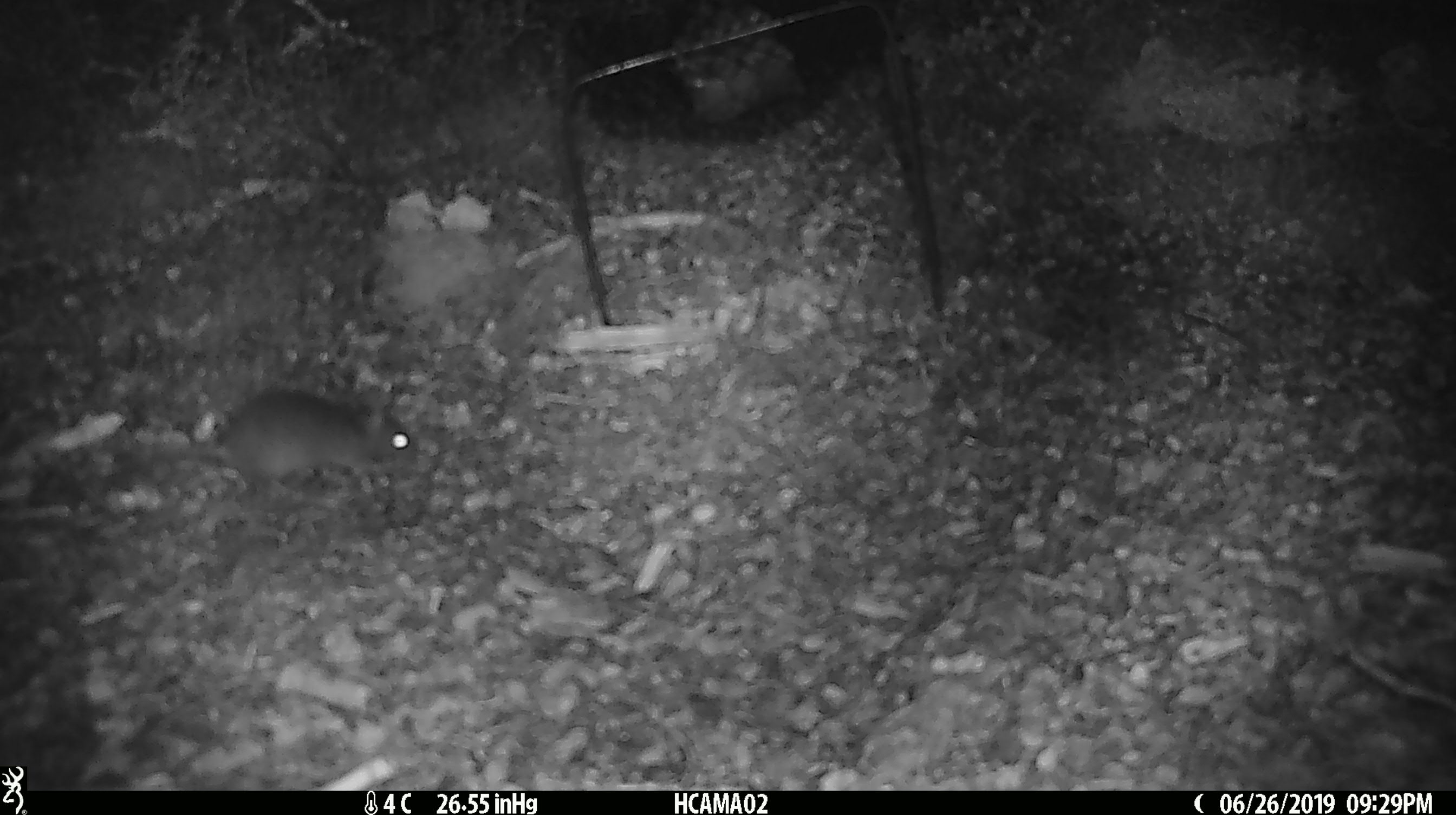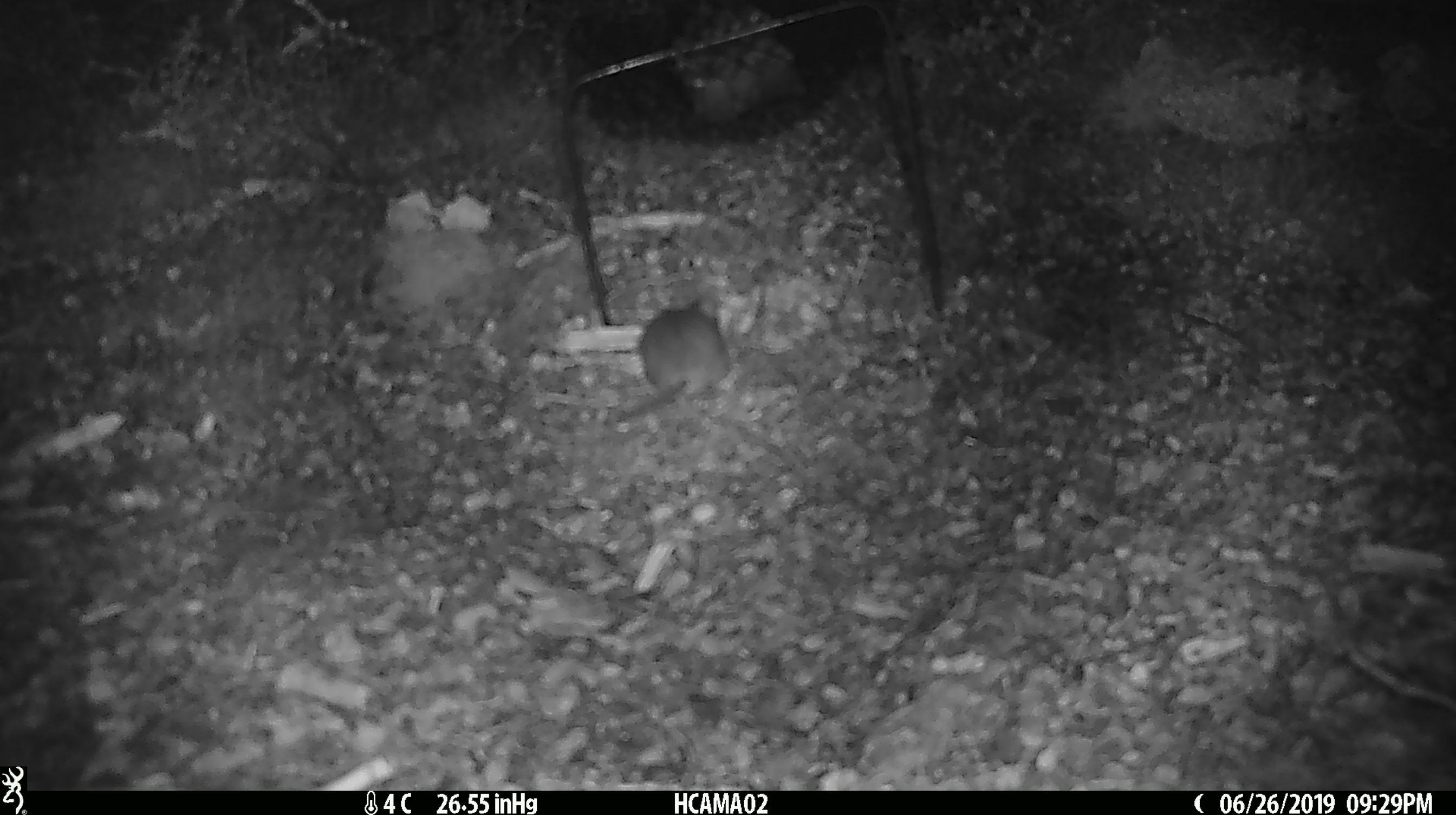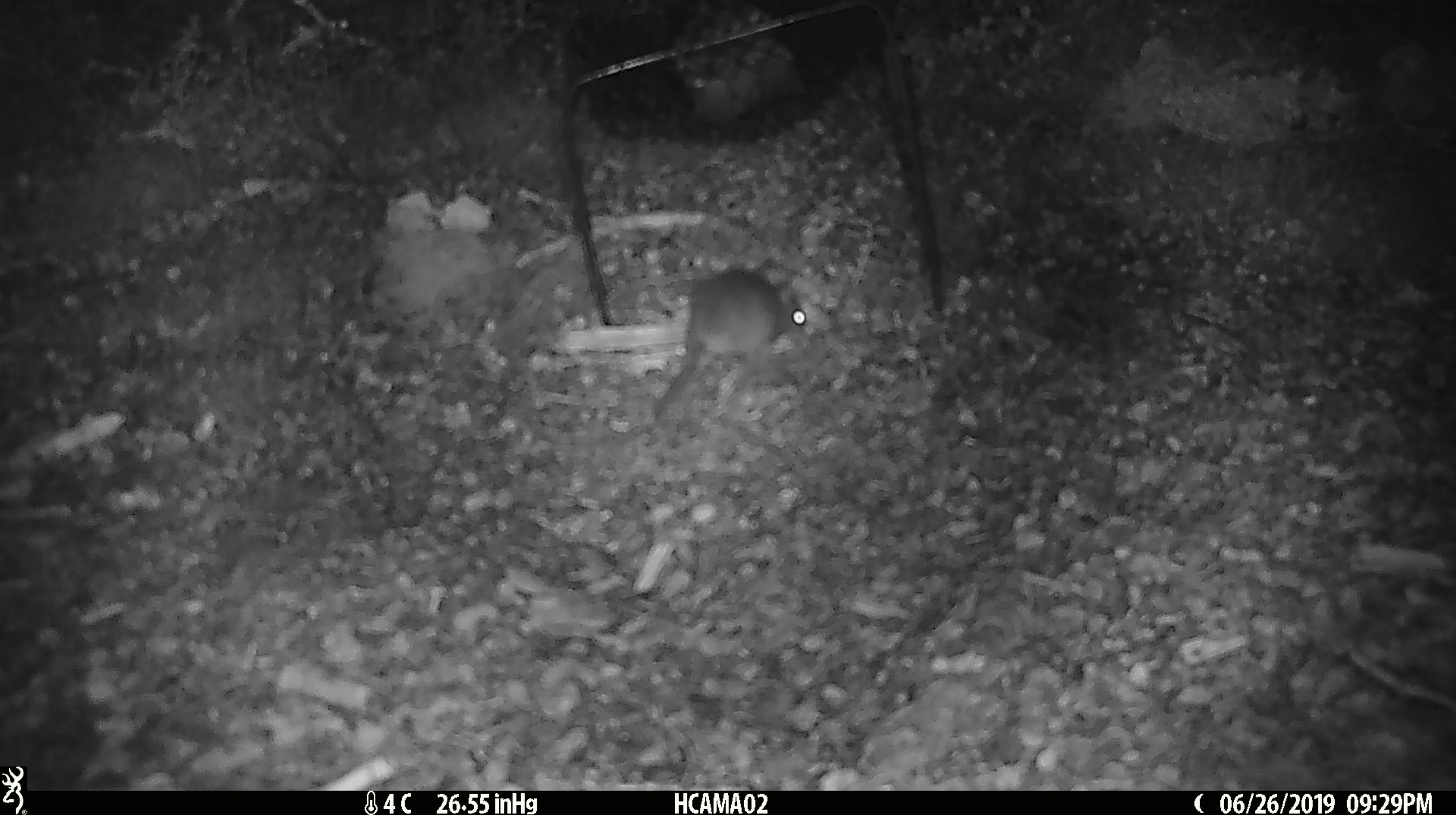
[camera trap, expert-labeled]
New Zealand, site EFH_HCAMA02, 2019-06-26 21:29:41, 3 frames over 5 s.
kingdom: Animalia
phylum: Chordata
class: Mammalia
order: Rodentia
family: Muridae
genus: Mus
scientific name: Mus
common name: mouse